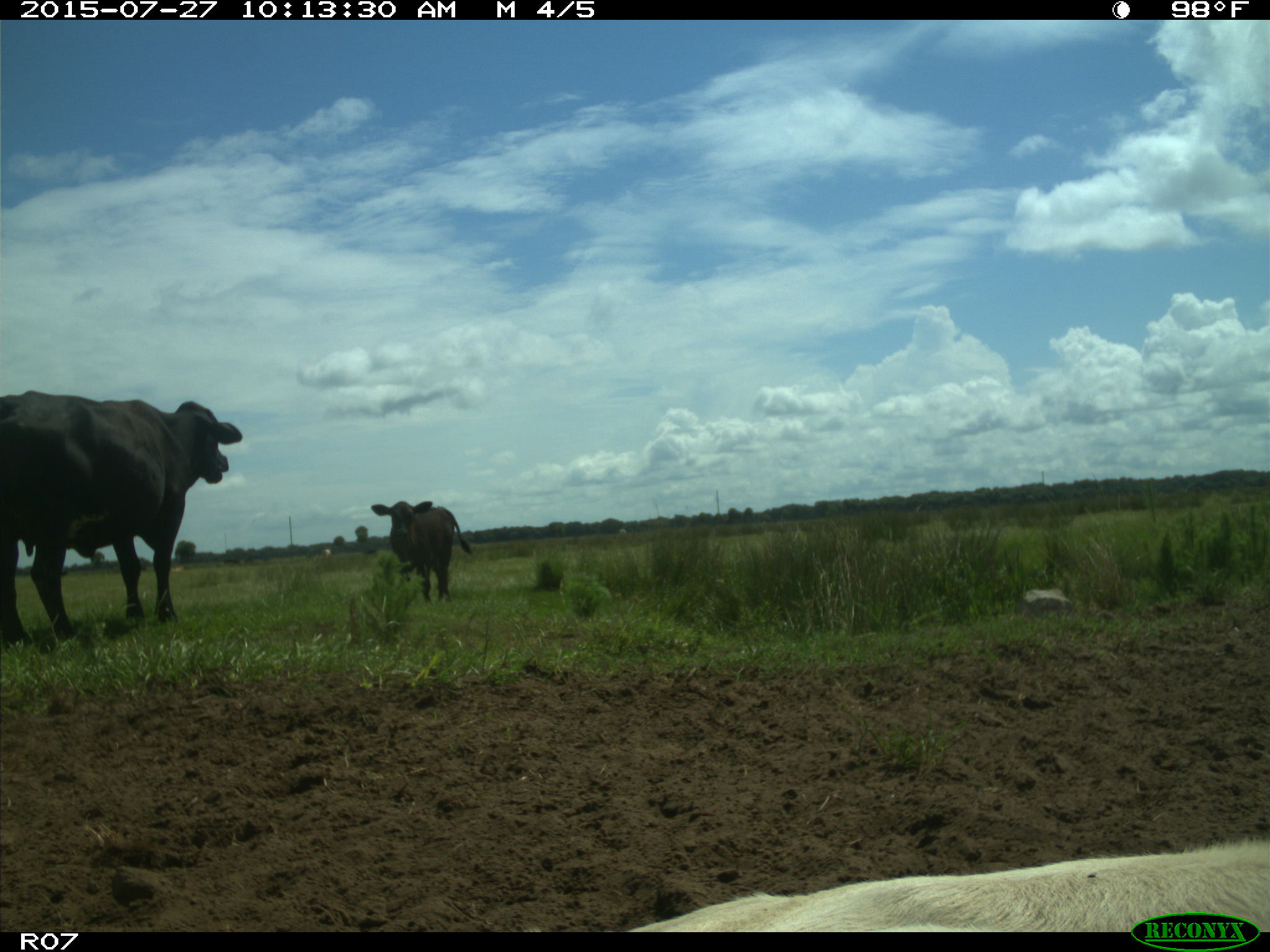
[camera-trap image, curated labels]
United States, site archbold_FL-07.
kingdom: Animalia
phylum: Chordata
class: Mammalia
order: Artiodactyla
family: Bovidae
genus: Bos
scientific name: Bos taurus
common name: domestic cow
Bos taurus (domestic cow).